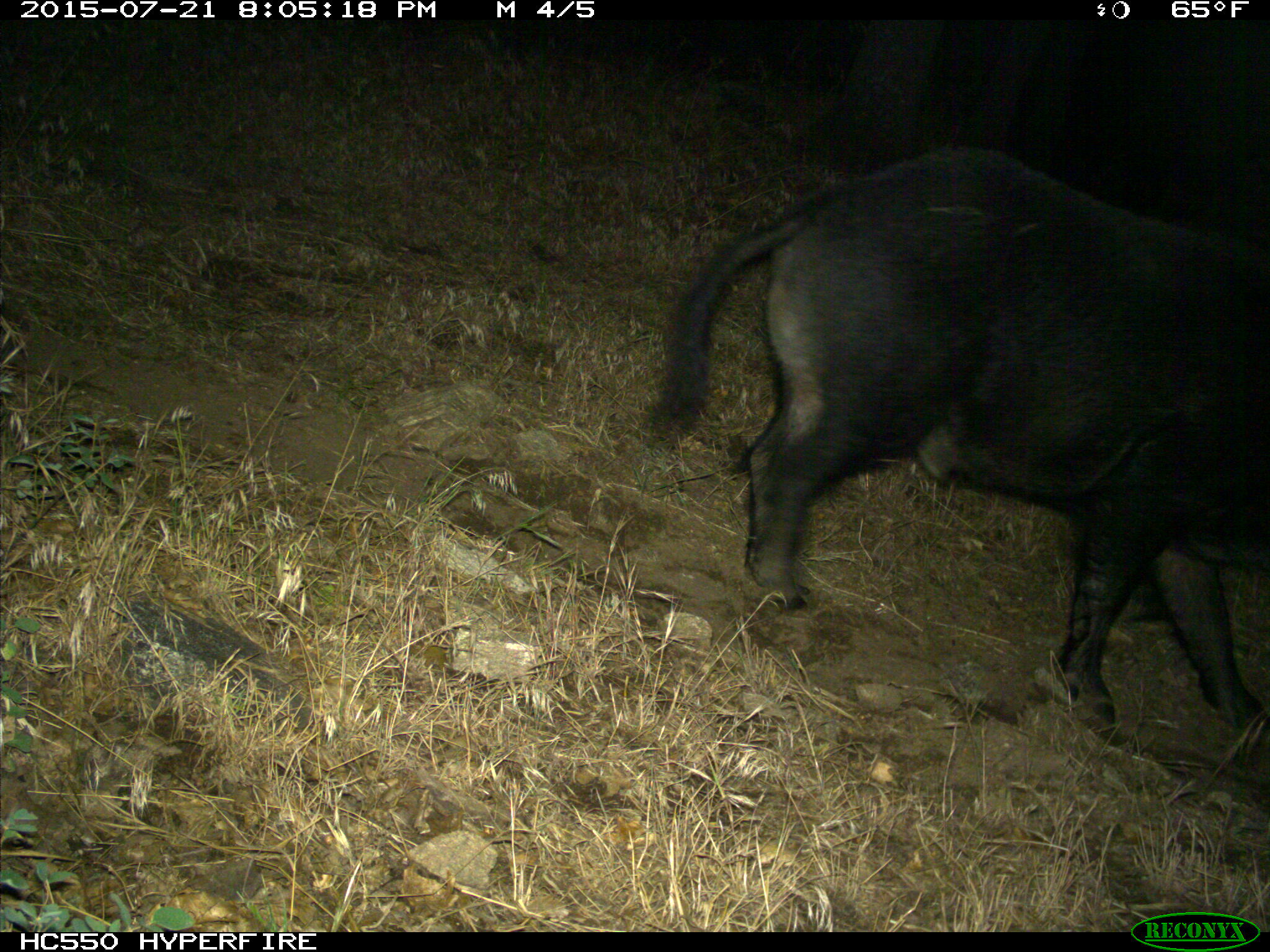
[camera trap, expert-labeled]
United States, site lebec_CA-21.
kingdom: Animalia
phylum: Chordata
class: Mammalia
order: Artiodactyla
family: Suidae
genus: Sus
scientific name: Sus scrofa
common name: wild boar